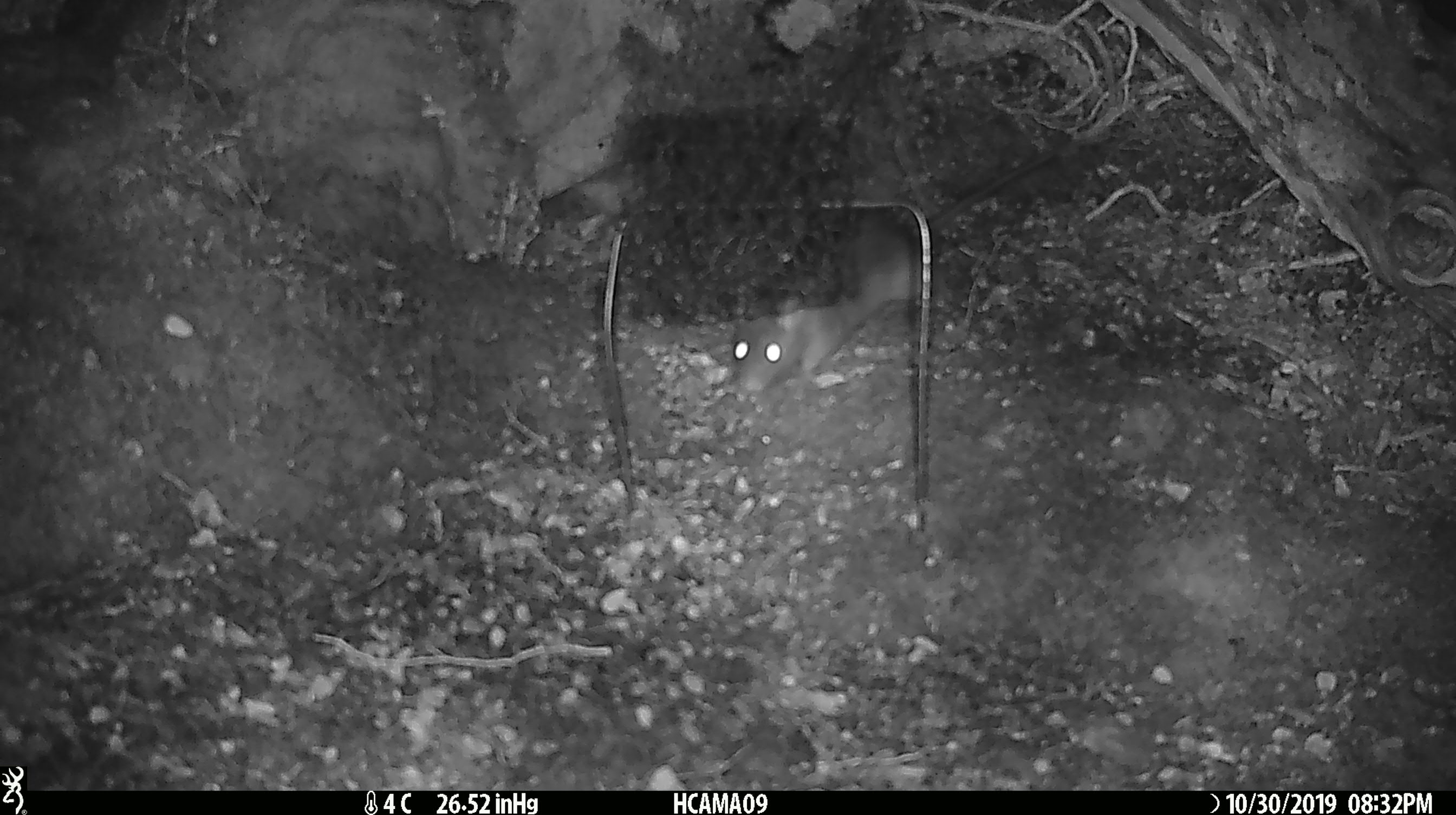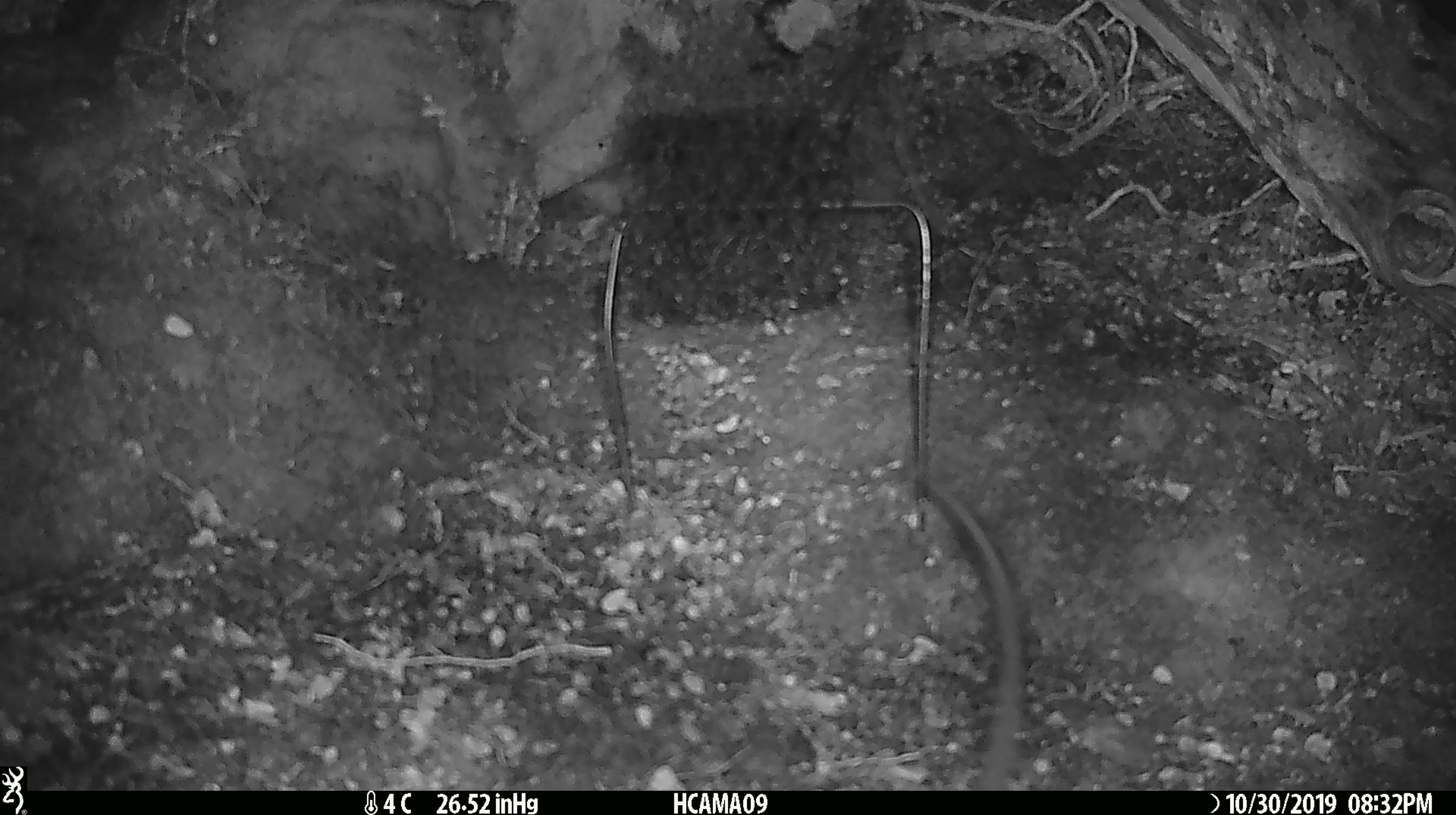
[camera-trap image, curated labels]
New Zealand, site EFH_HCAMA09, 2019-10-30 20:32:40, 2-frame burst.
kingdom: Animalia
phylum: Chordata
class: Mammalia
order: Rodentia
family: Muridae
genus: Rattus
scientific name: Rattus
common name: rat